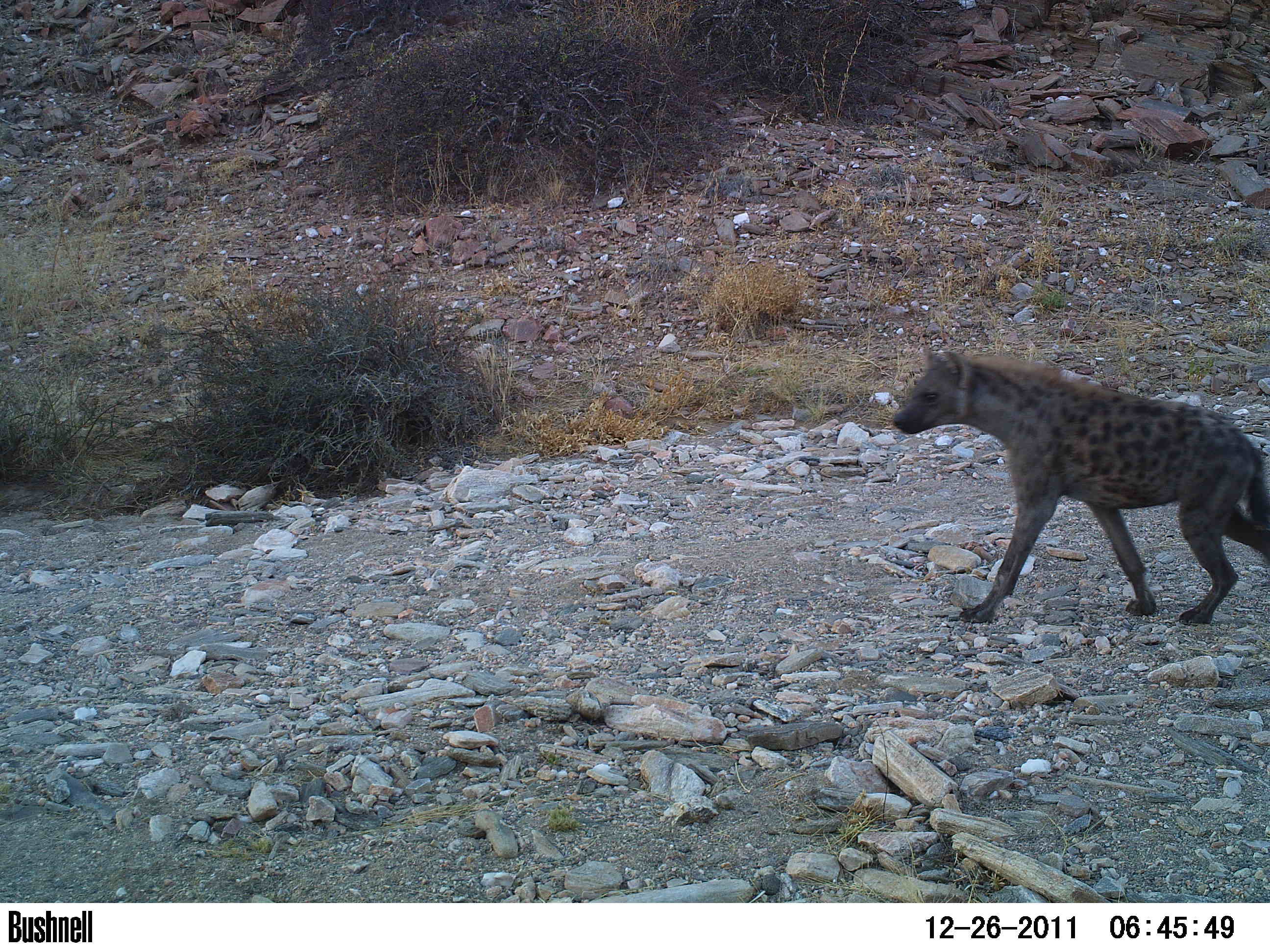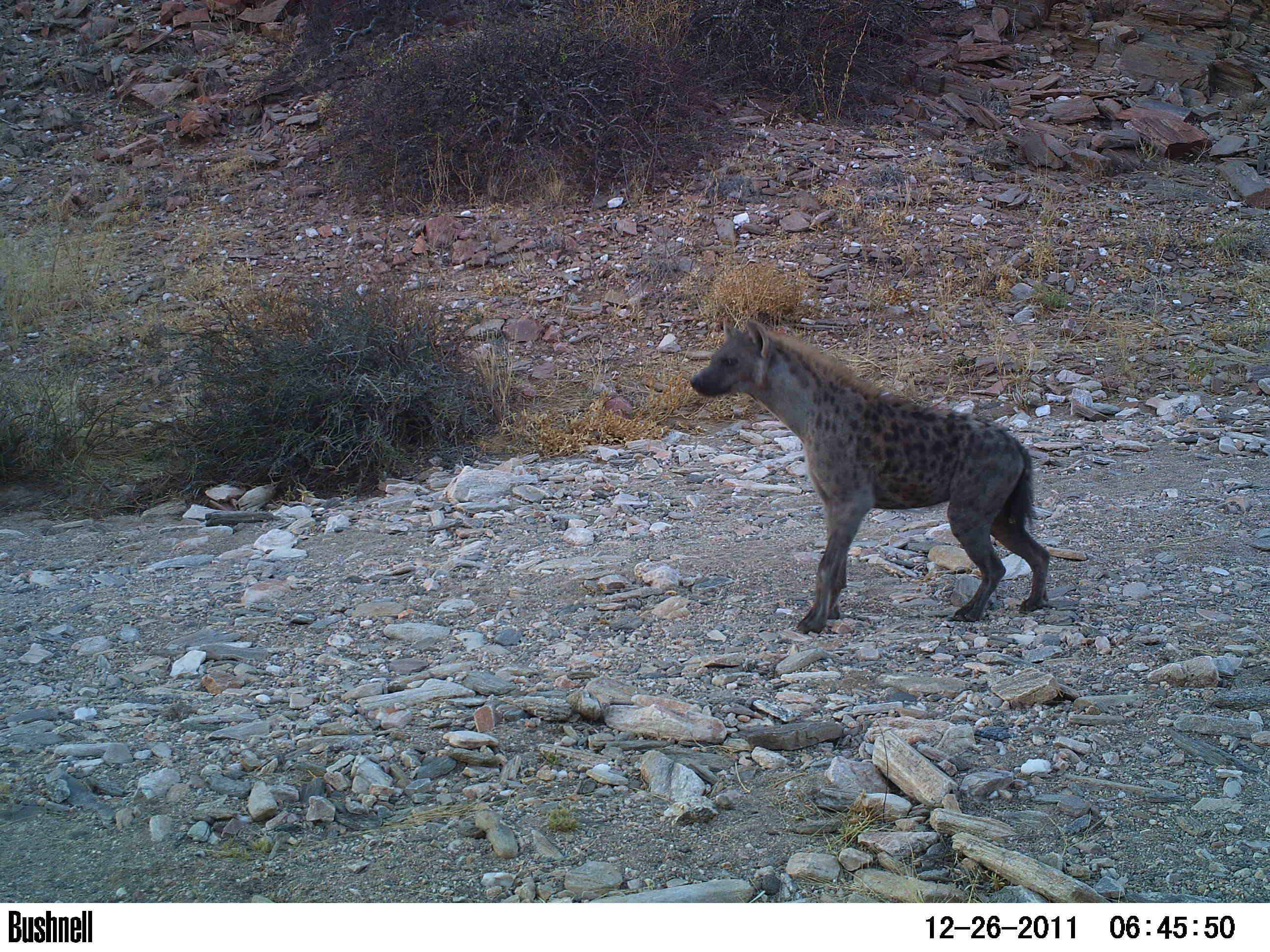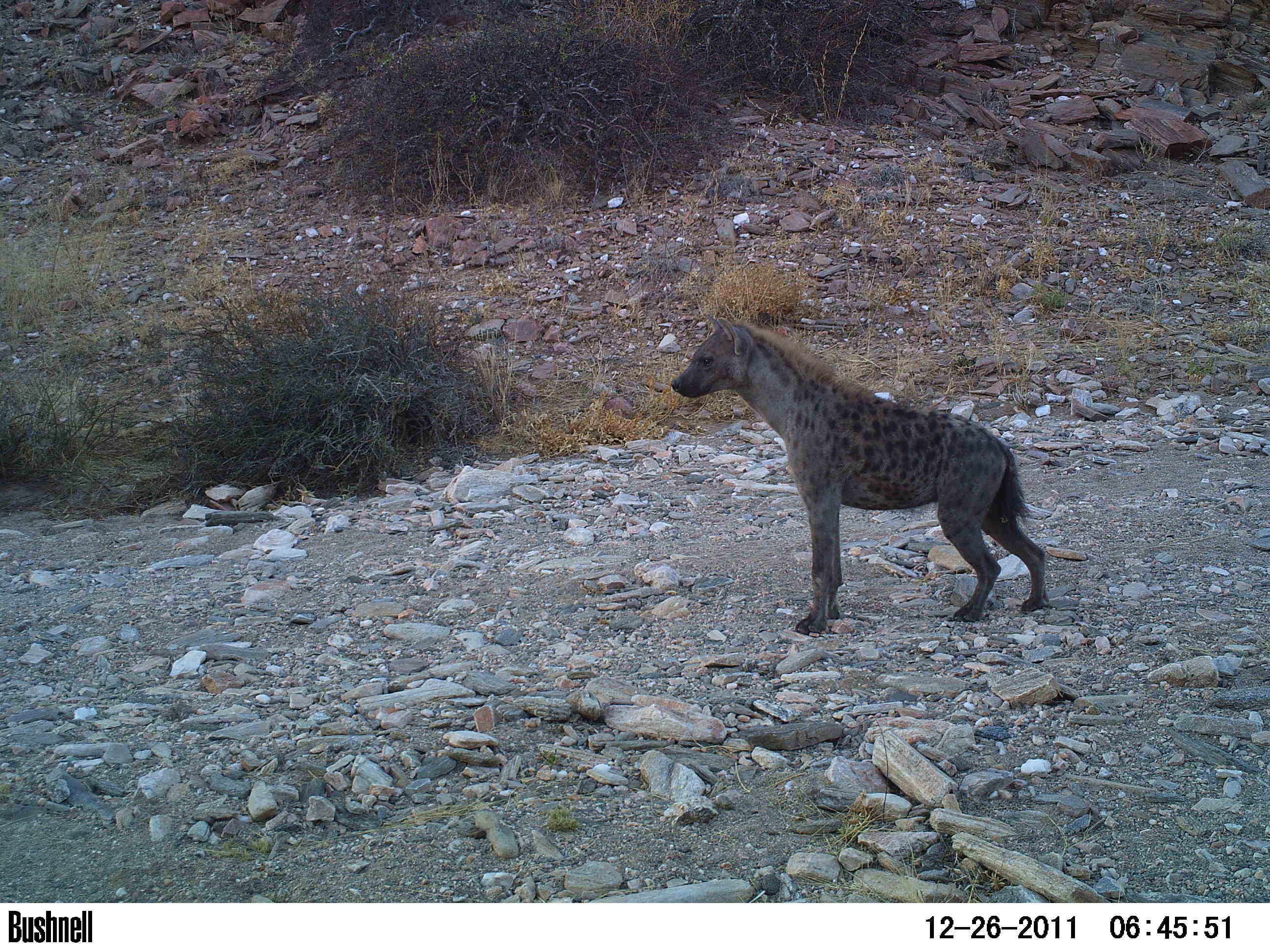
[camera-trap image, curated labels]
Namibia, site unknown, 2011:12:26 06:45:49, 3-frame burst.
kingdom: Animalia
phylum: Chordata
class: Mammalia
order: Carnivora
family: Hyaenidae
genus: Crocuta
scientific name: Crocuta crocuta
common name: spotted hyena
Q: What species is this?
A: Crocuta crocuta (spotted hyena).